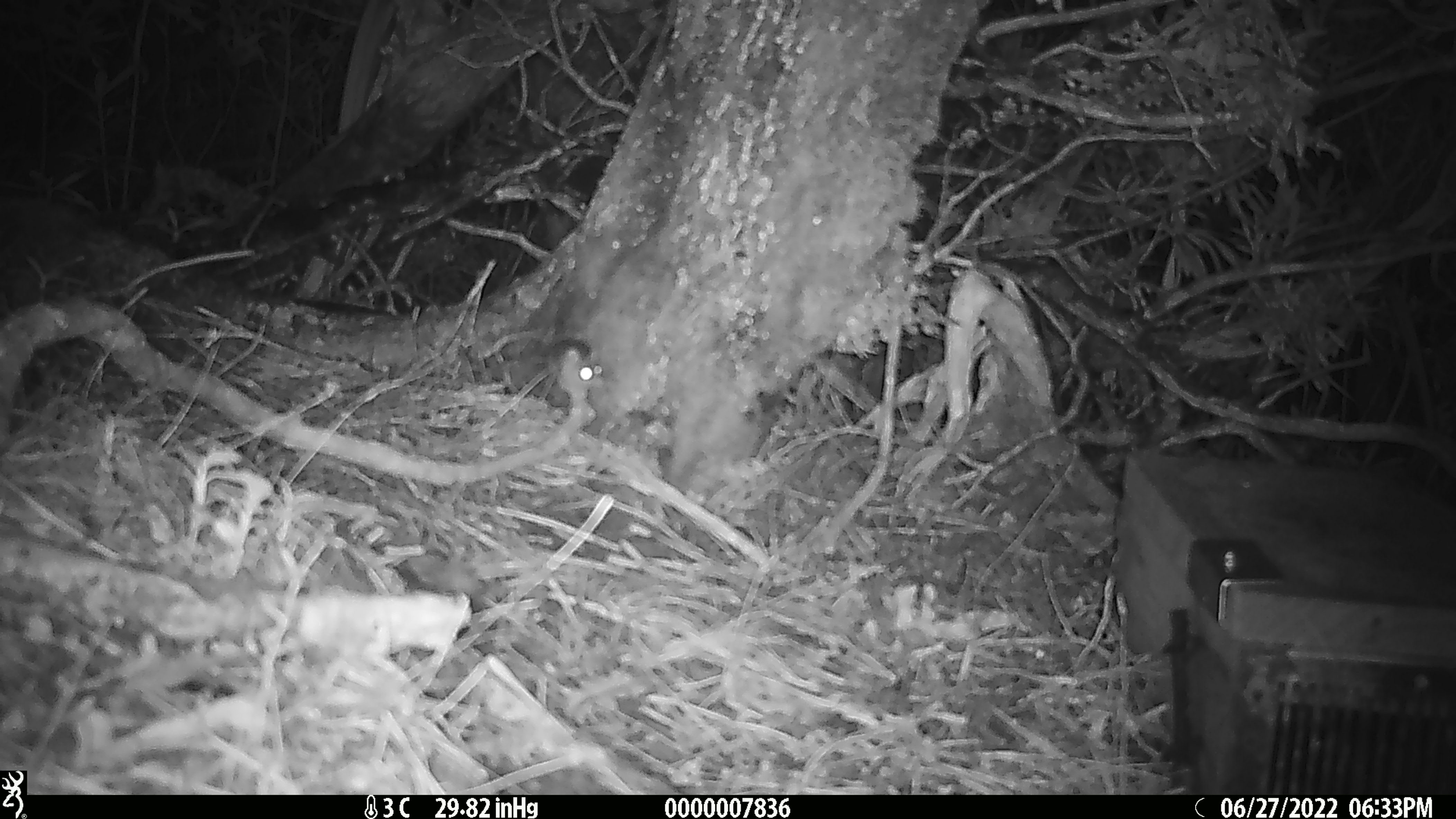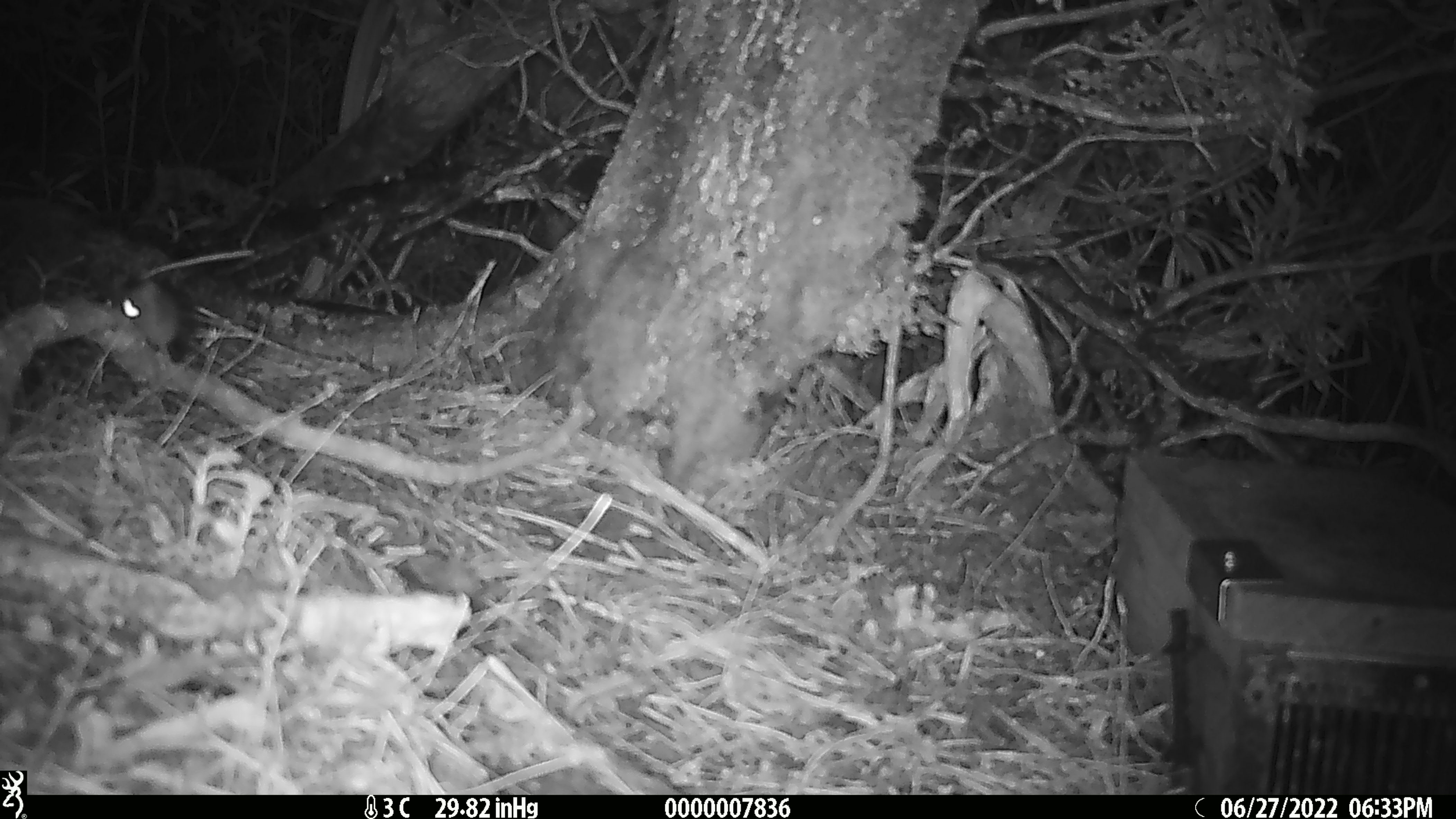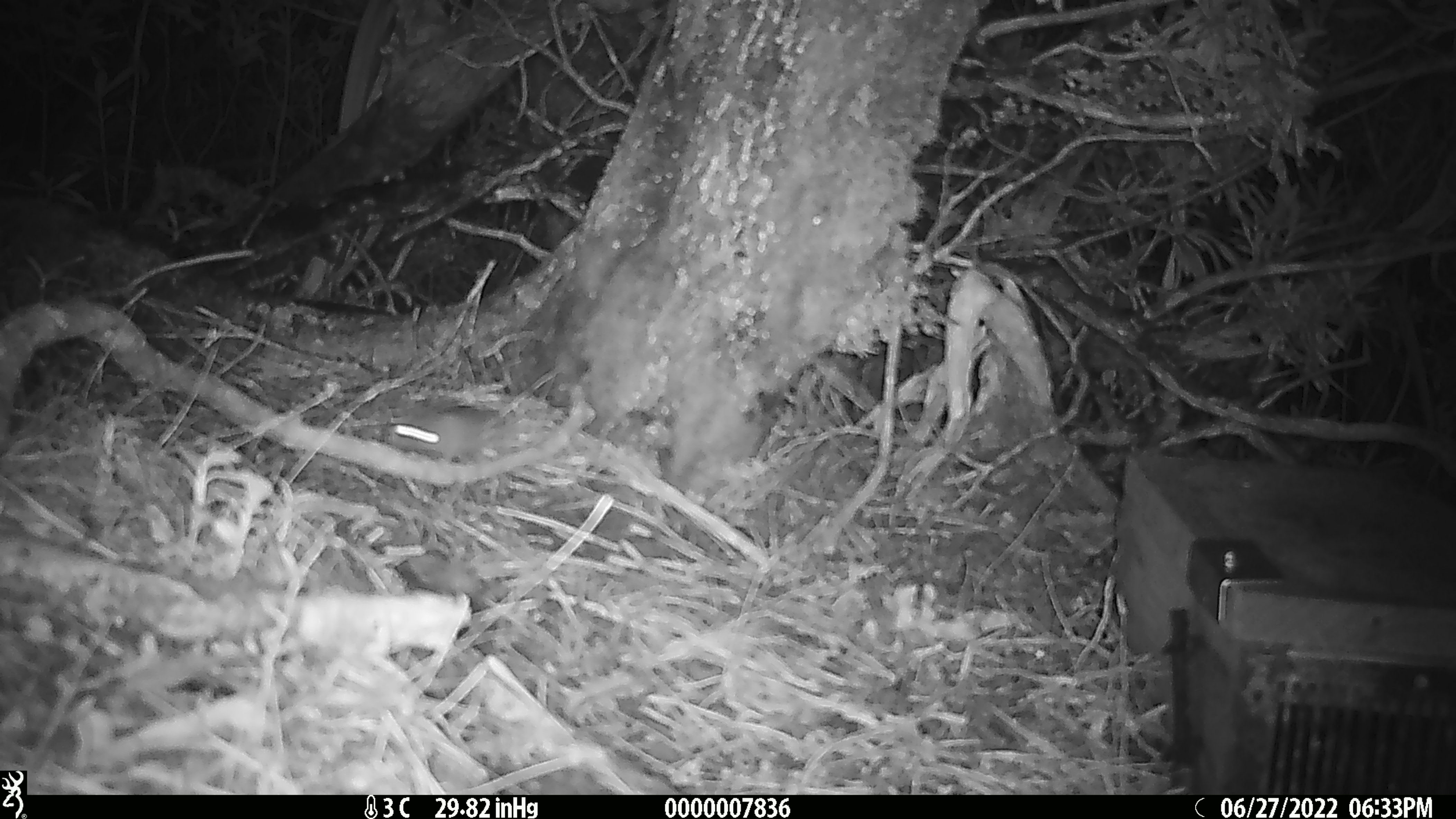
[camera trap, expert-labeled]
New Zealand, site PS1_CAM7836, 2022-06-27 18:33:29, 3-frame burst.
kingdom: Animalia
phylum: Chordata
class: Mammalia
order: Rodentia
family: Muridae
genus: Mus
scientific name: Mus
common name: mouse